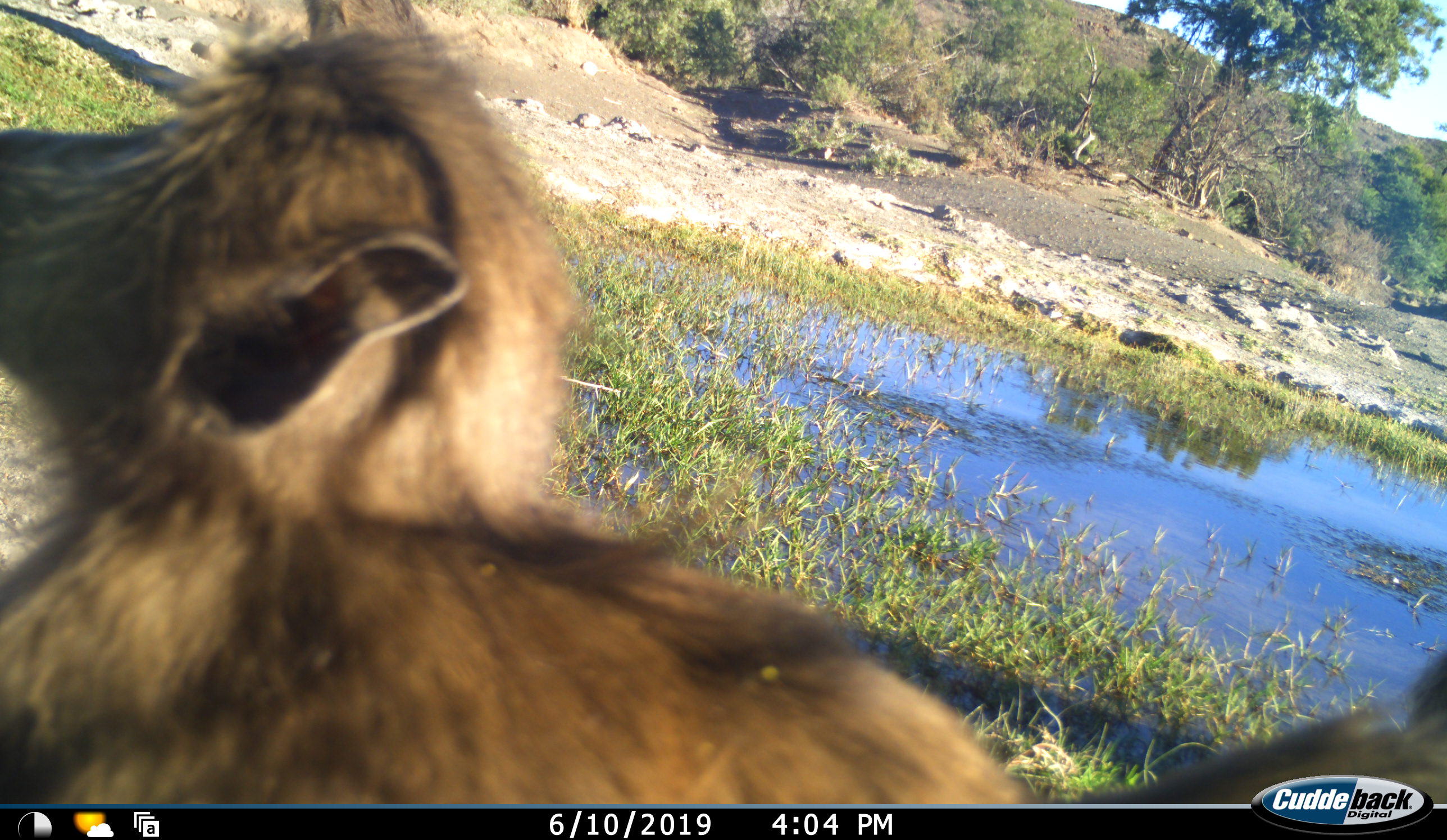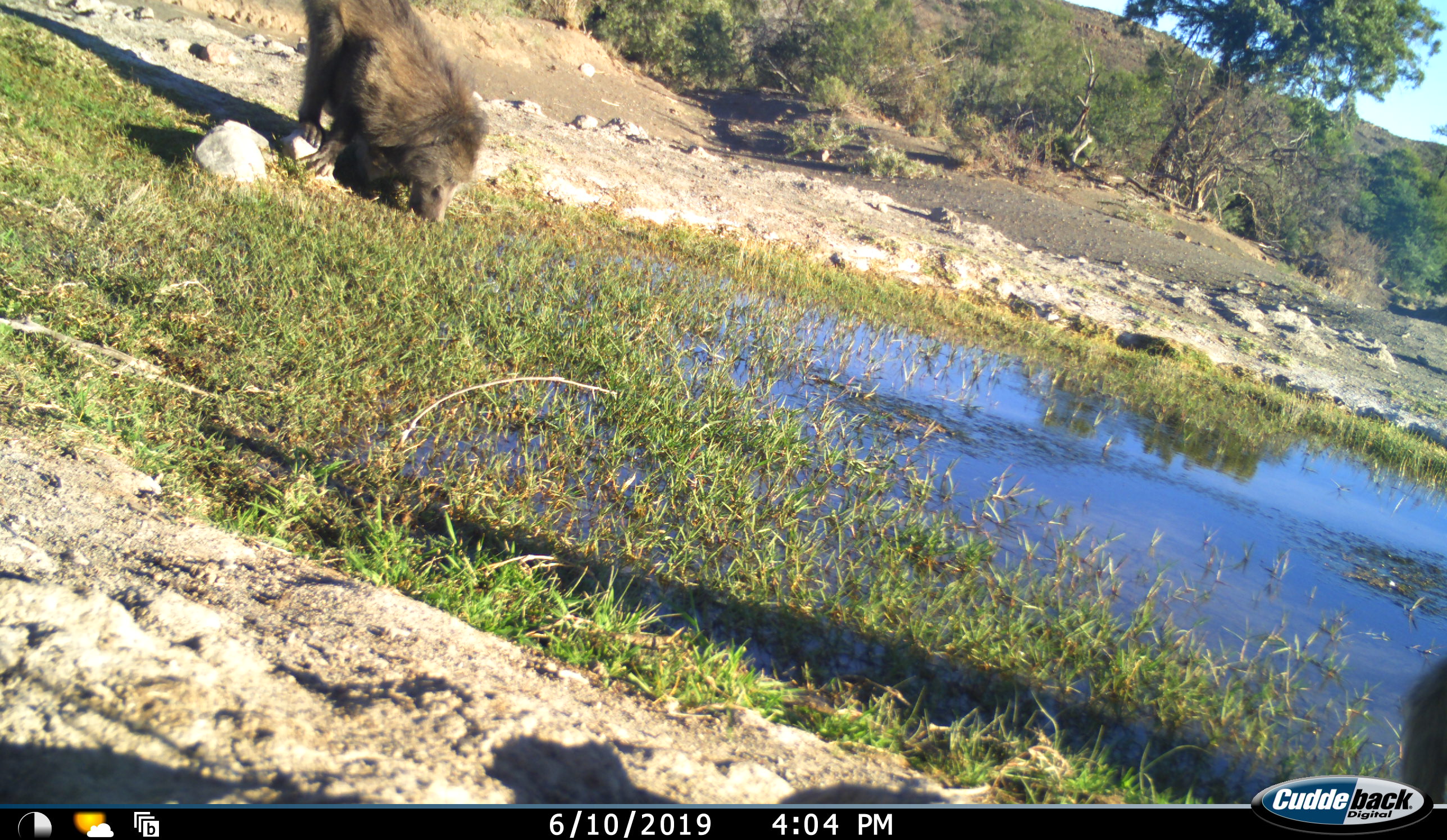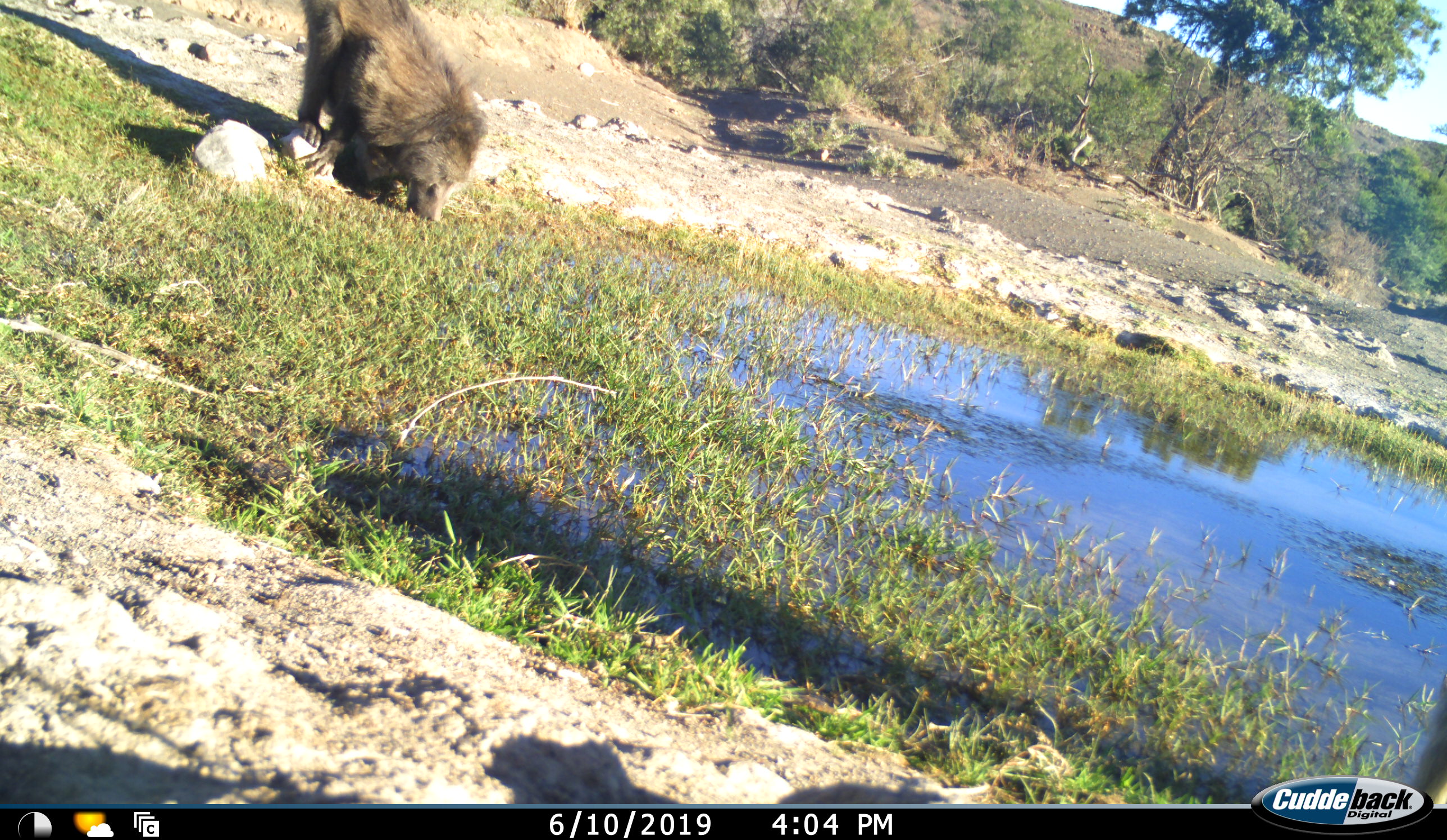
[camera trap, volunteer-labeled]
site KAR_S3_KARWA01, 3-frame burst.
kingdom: Animalia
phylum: Chordata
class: Mammalia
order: Primates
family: Cercopithecidae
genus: Papio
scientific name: Papio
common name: baboon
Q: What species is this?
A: Baboon (Papio).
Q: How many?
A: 2.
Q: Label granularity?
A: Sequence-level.